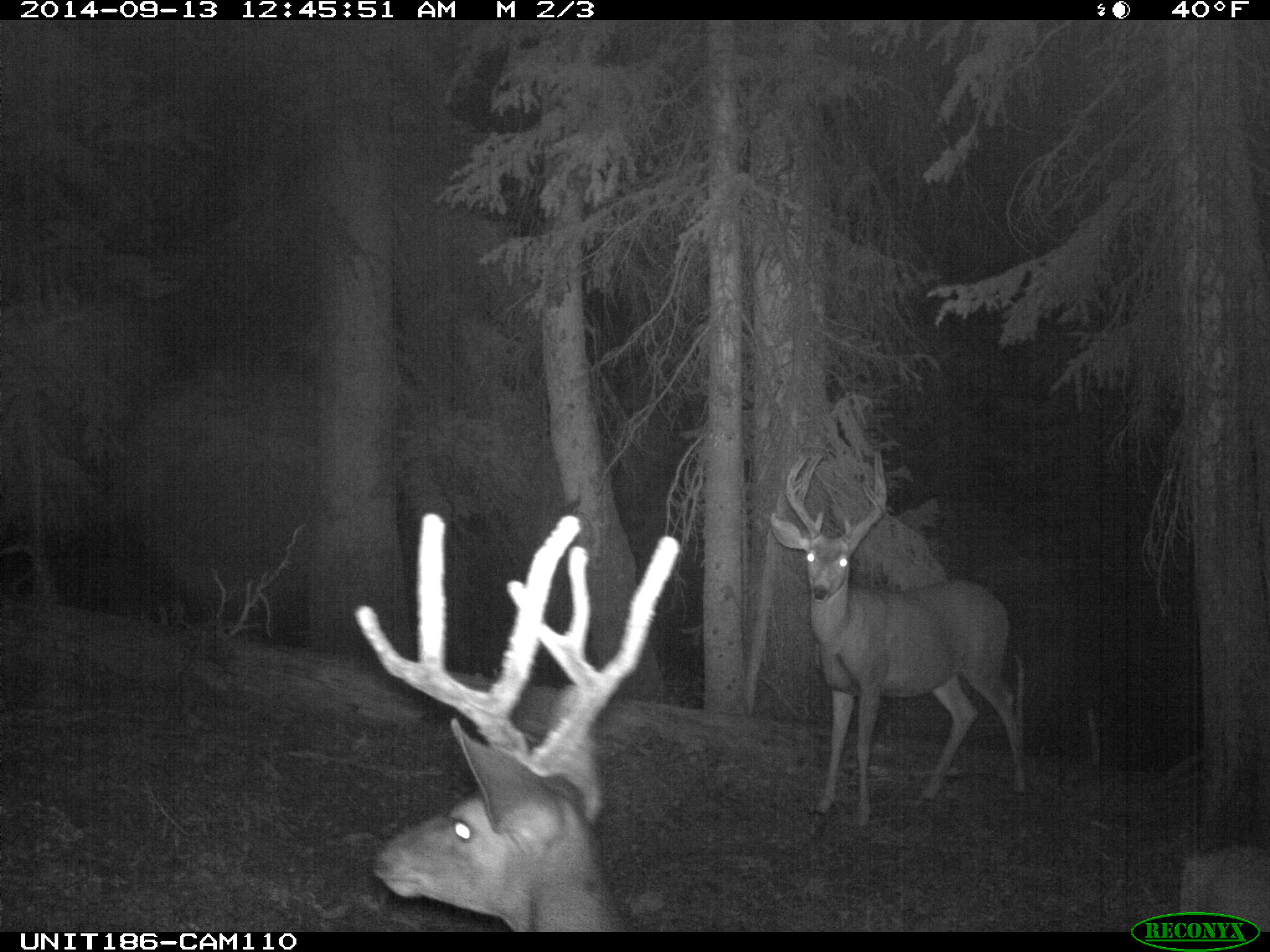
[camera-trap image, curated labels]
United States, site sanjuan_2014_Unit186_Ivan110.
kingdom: Animalia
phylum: Chordata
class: Mammalia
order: Artiodactyla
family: Cervidae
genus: Odocoileus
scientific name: Odocoileus hemionus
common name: mule deer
Odocoileus hemionus (mule deer).